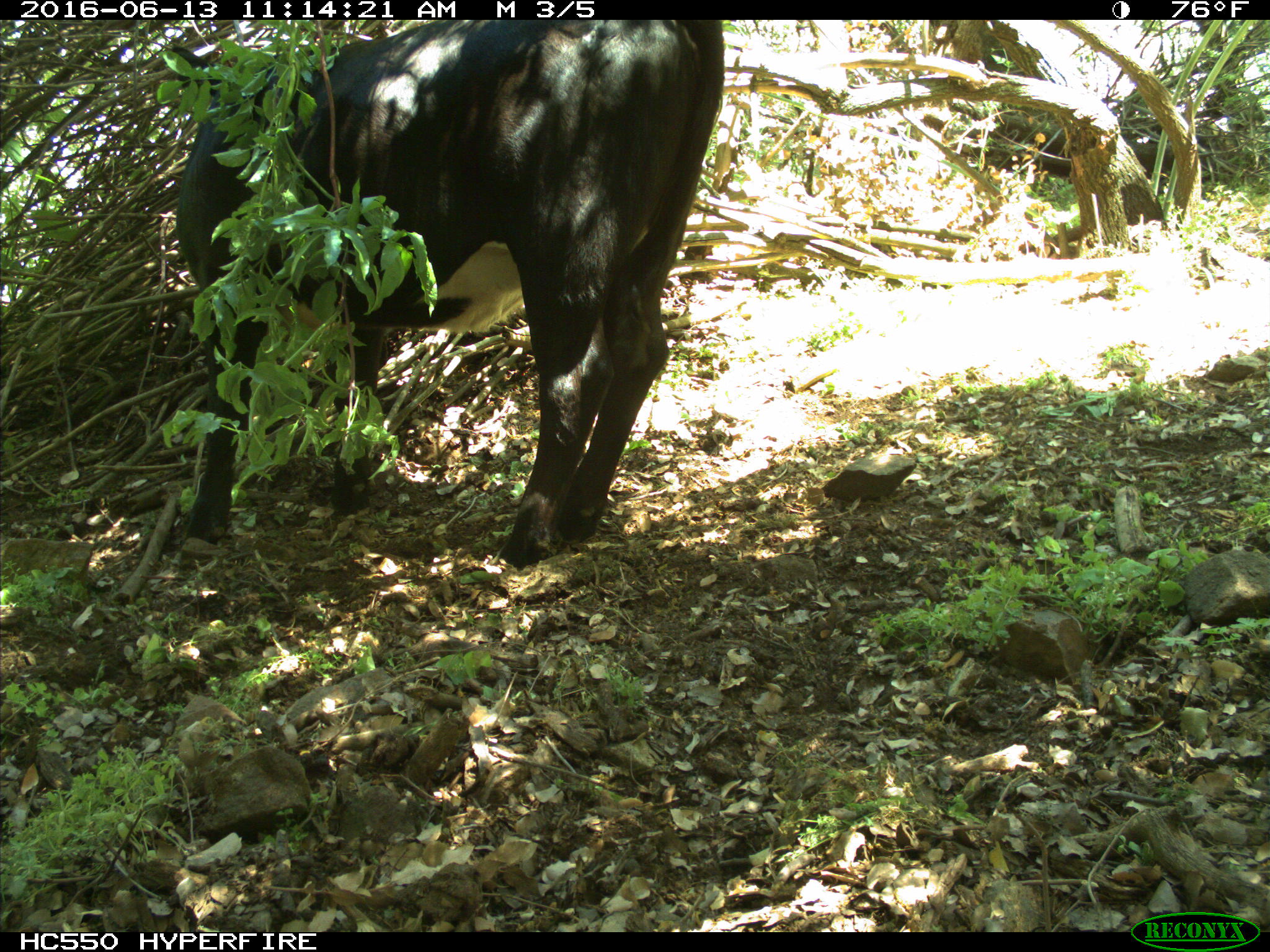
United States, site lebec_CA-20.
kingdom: Animalia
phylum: Chordata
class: Mammalia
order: Artiodactyla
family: Bovidae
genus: Bos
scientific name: Bos taurus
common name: domestic cow